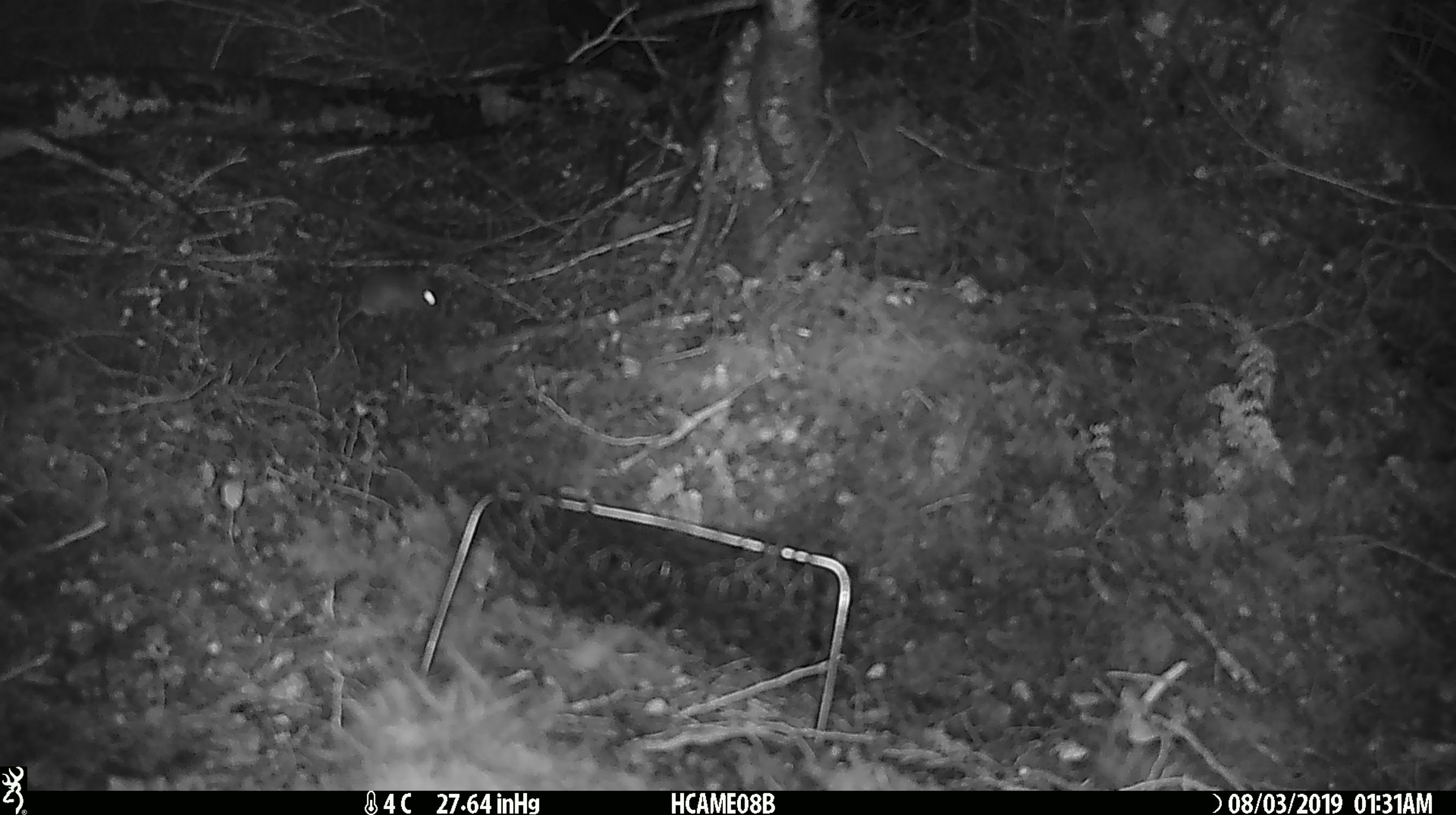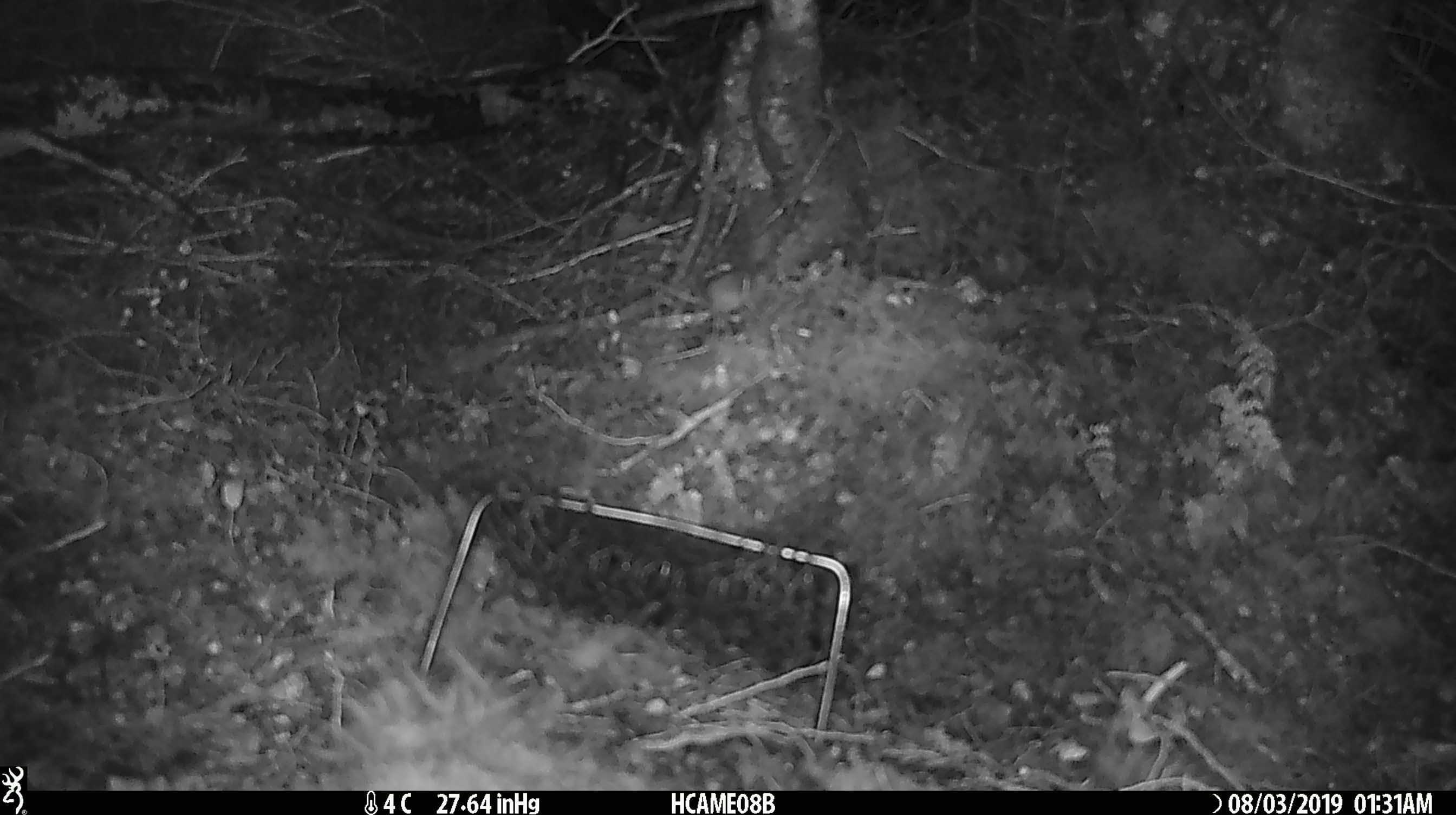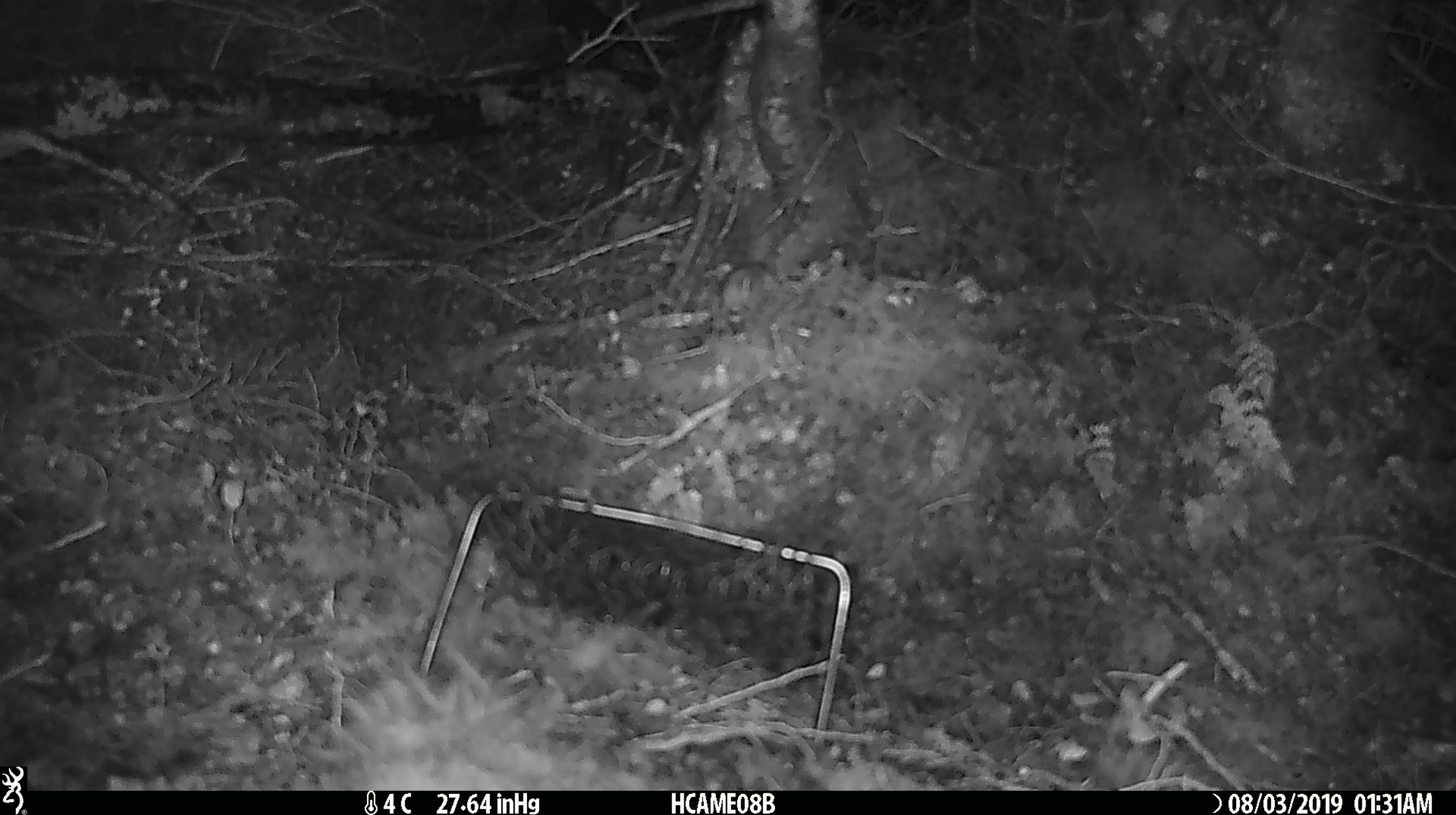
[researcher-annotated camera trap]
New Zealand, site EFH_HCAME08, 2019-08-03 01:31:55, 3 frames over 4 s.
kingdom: Animalia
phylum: Chordata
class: Mammalia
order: Rodentia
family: Muridae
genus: Mus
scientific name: Mus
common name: mouse